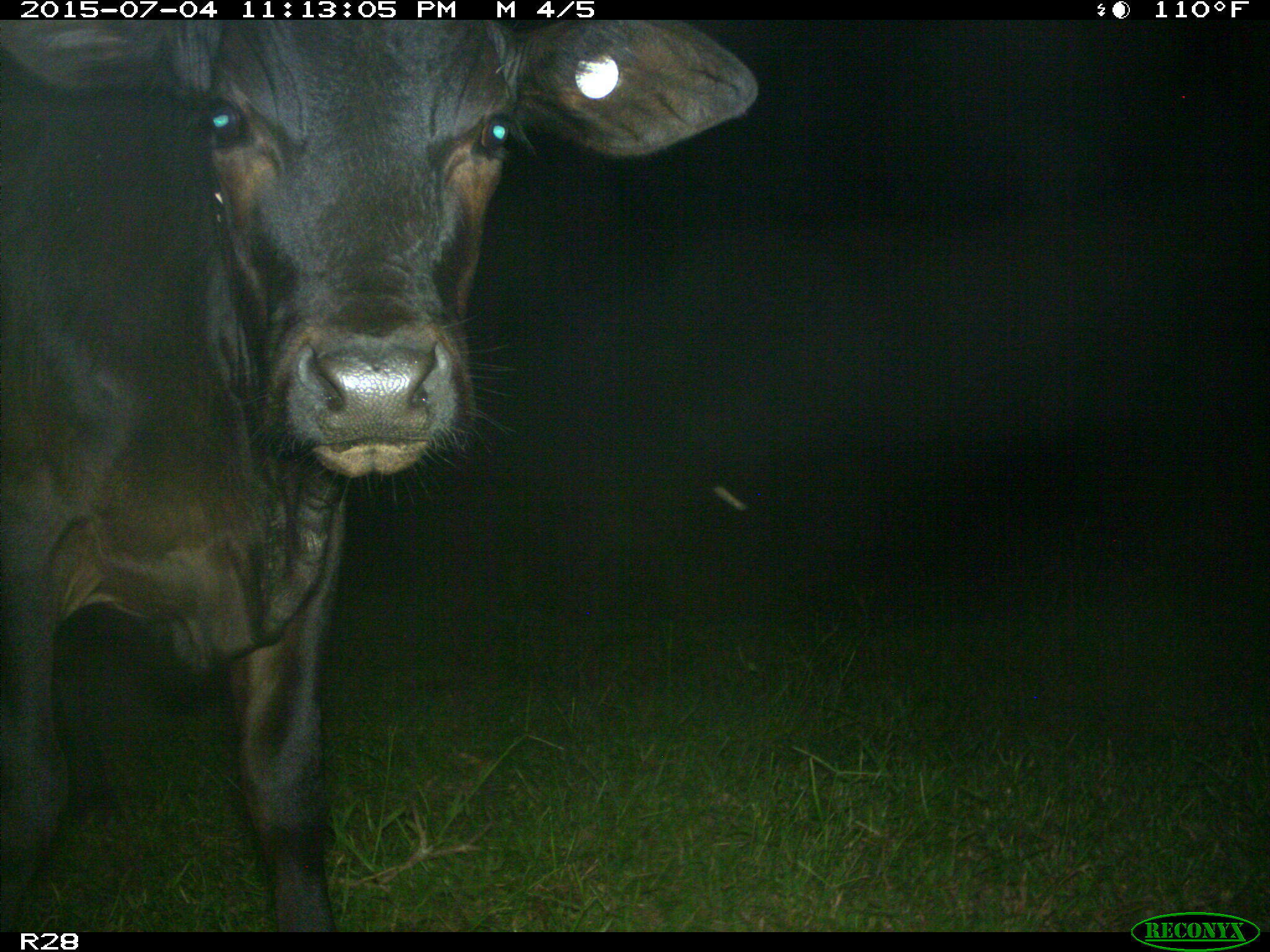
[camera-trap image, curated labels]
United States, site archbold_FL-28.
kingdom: Animalia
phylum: Chordata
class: Mammalia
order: Artiodactyla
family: Bovidae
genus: Bos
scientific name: Bos taurus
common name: domestic cow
Bos taurus (domestic cow).